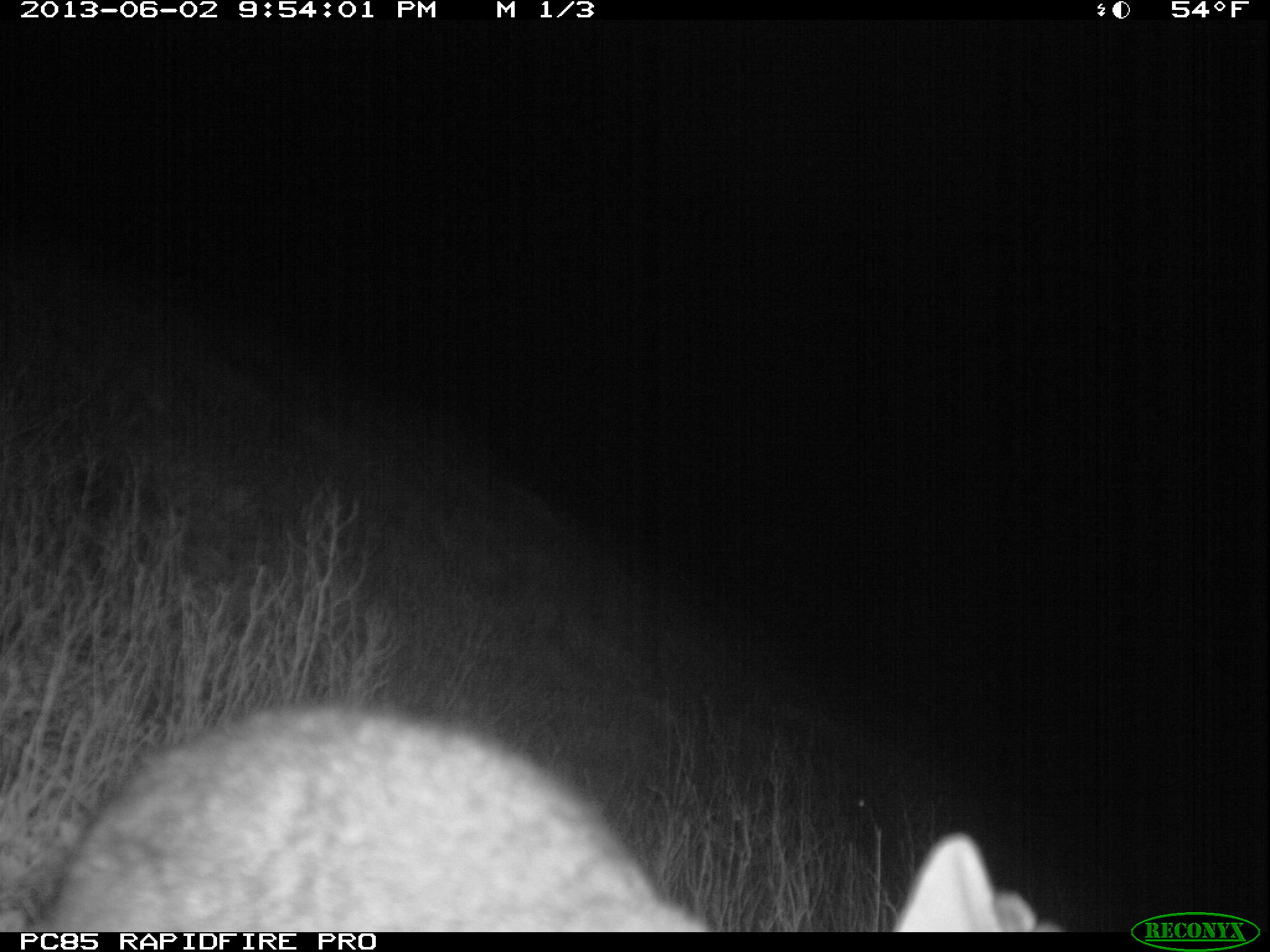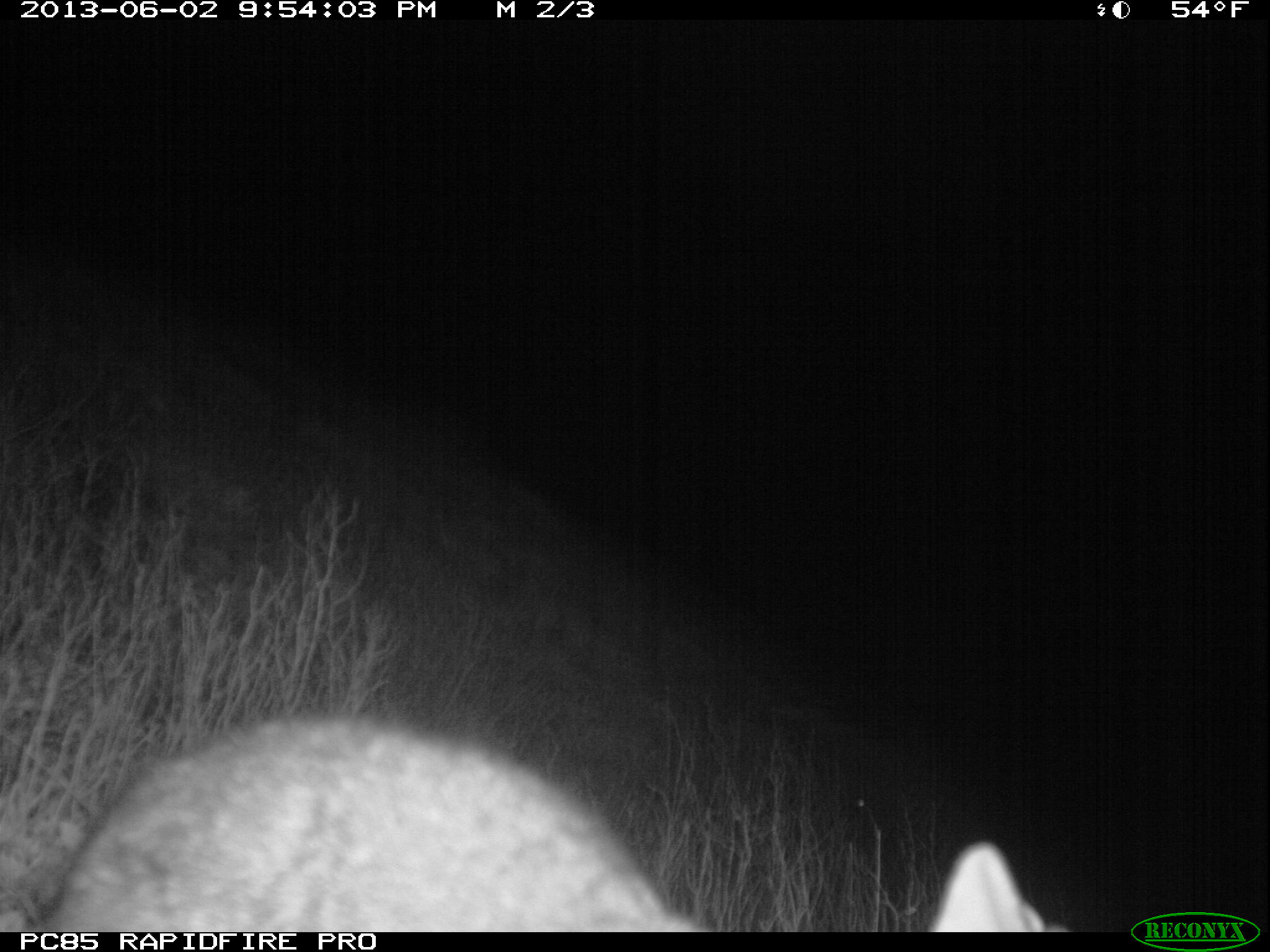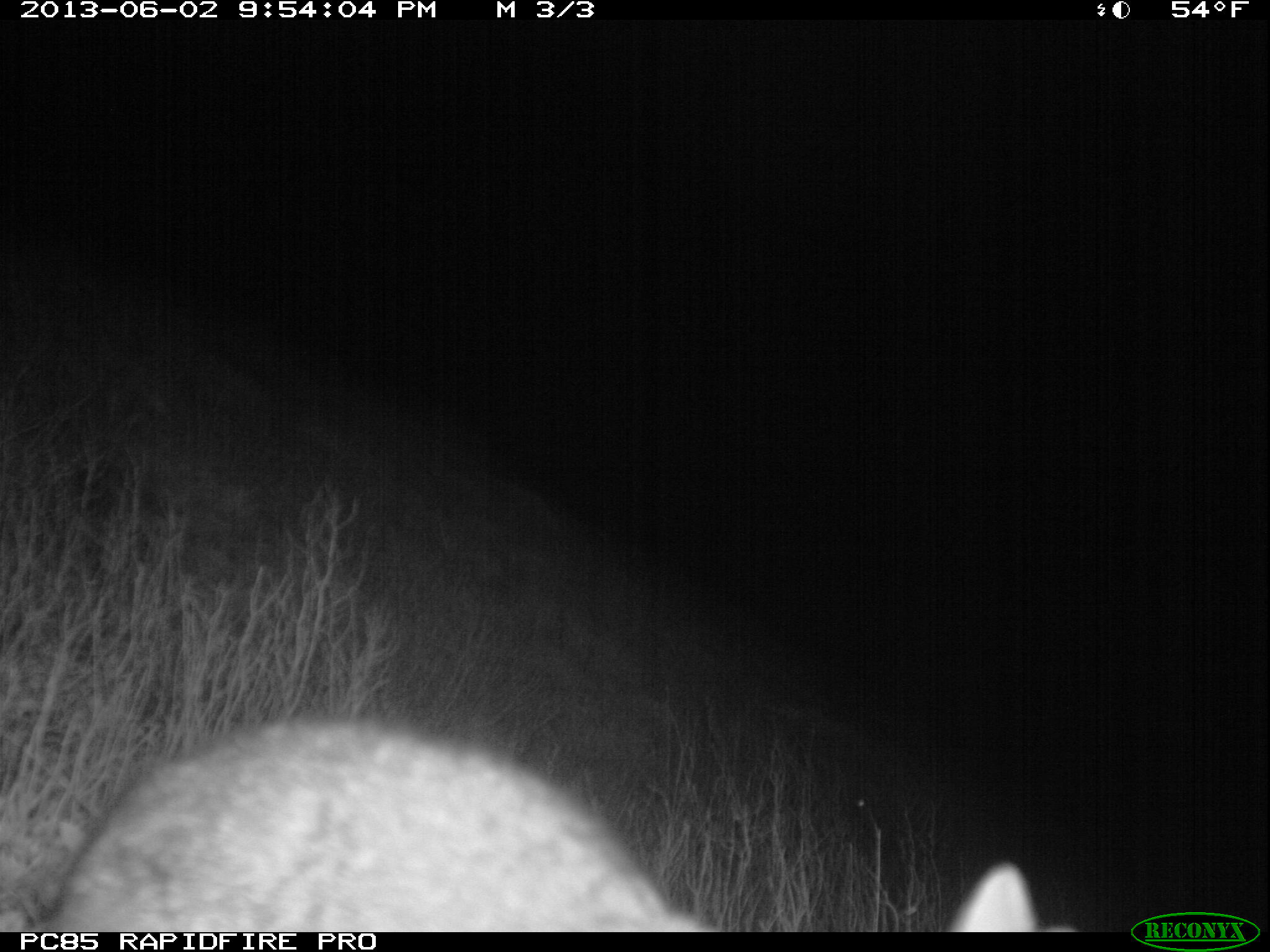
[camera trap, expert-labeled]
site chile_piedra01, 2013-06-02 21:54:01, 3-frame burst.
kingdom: Animalia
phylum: Chordata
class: Mammalia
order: Lagomorpha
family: Leporidae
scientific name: Leporidae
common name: rabbits and hares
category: rabbit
Rabbit (rabbits and hares) (Leporidae).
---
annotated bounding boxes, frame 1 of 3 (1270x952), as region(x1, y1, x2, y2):
rabbit: region(22, 699, 1069, 933)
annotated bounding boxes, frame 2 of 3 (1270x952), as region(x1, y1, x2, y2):
rabbit: region(27, 710, 1042, 933)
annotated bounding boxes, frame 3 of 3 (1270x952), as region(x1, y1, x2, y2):
rabbit: region(20, 706, 1041, 933)